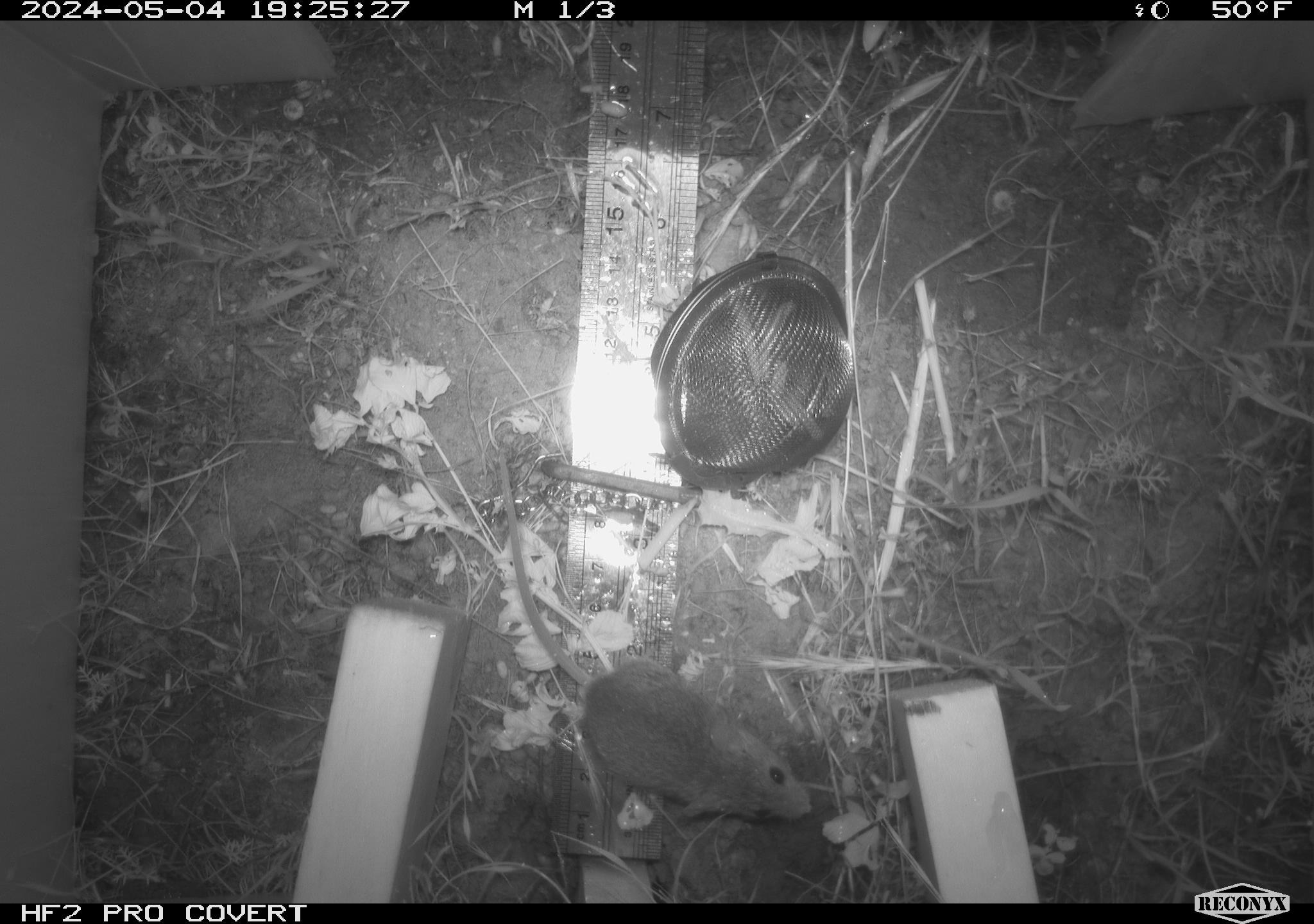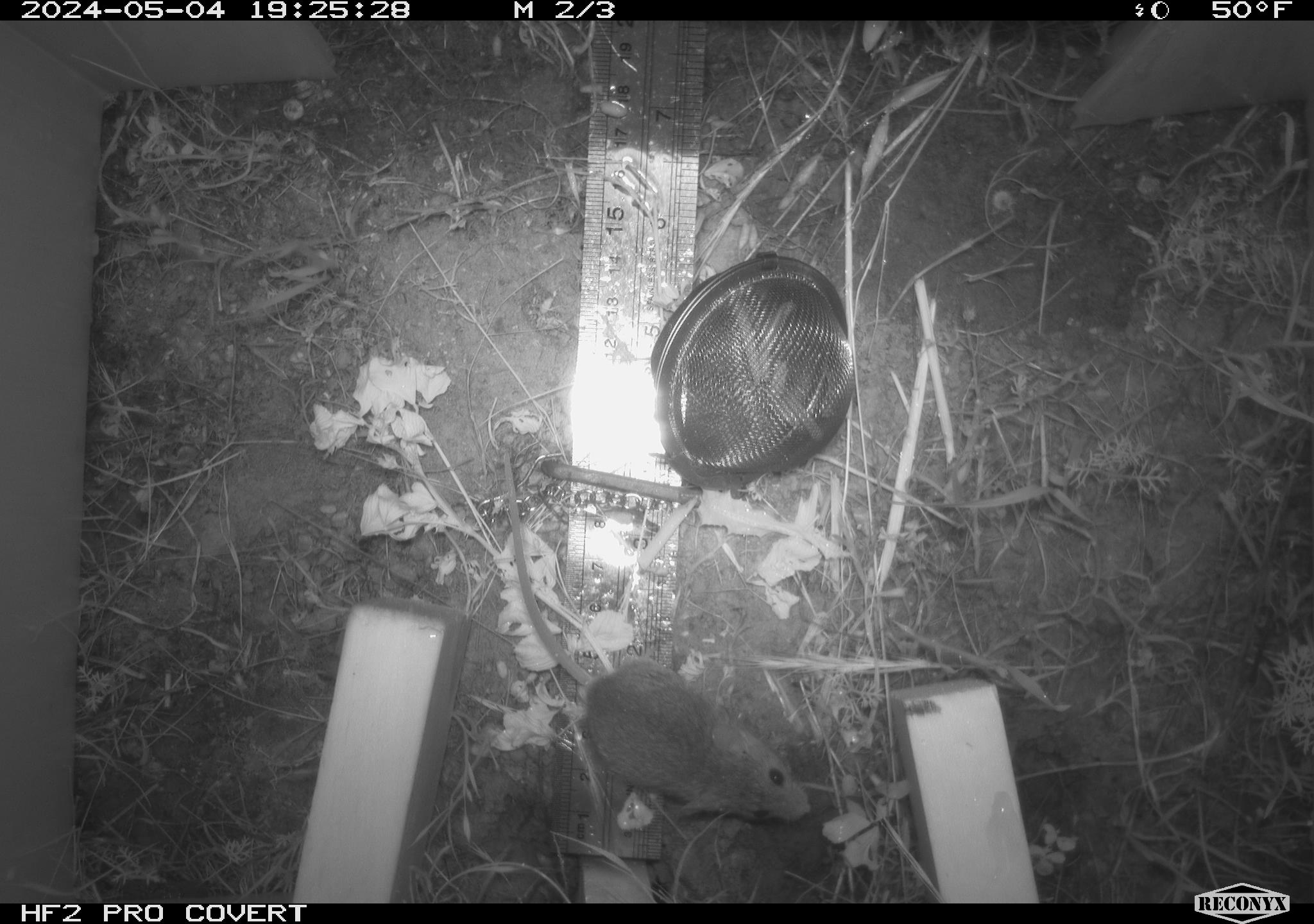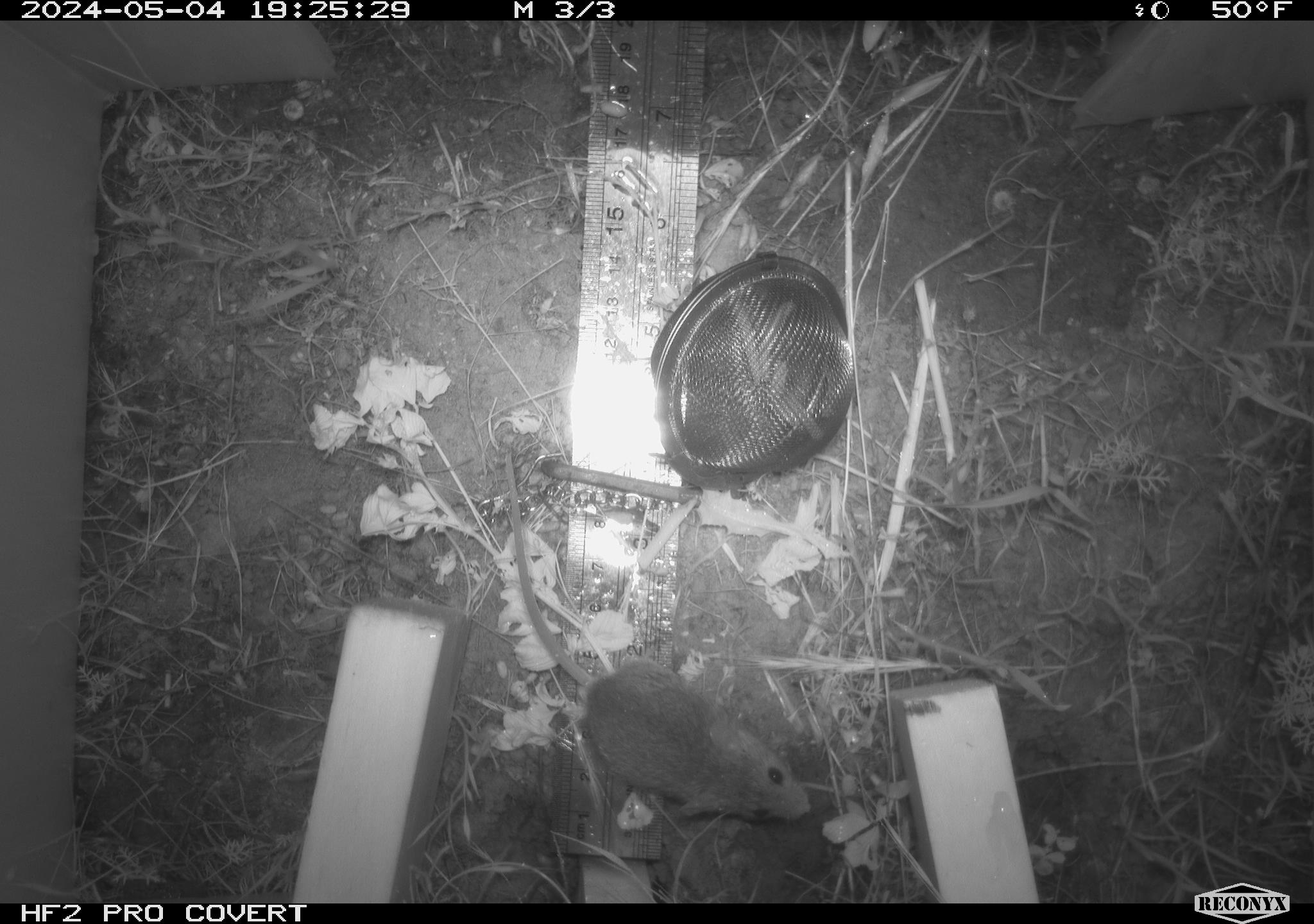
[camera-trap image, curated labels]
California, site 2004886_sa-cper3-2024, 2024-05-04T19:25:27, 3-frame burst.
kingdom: Animalia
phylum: Chordata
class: Mammalia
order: Rodentia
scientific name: Rodentia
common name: rodent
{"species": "rodent (Rodentia)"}